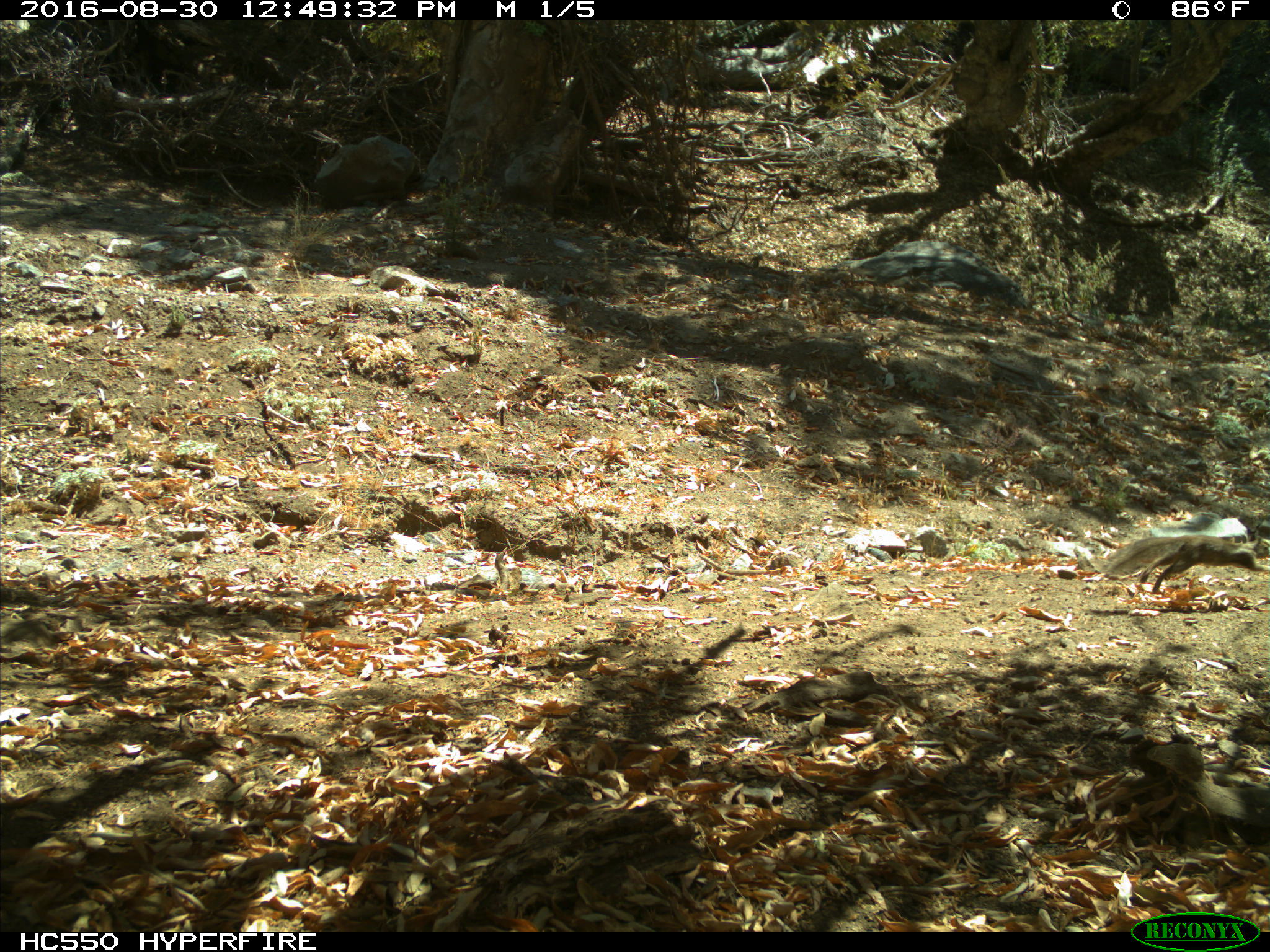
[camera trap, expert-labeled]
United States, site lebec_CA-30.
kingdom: Animalia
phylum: Chordata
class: Mammalia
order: Rodentia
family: Sciuridae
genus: Otospermophilus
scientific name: Otospermophilus beecheyi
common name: california ground squirrel